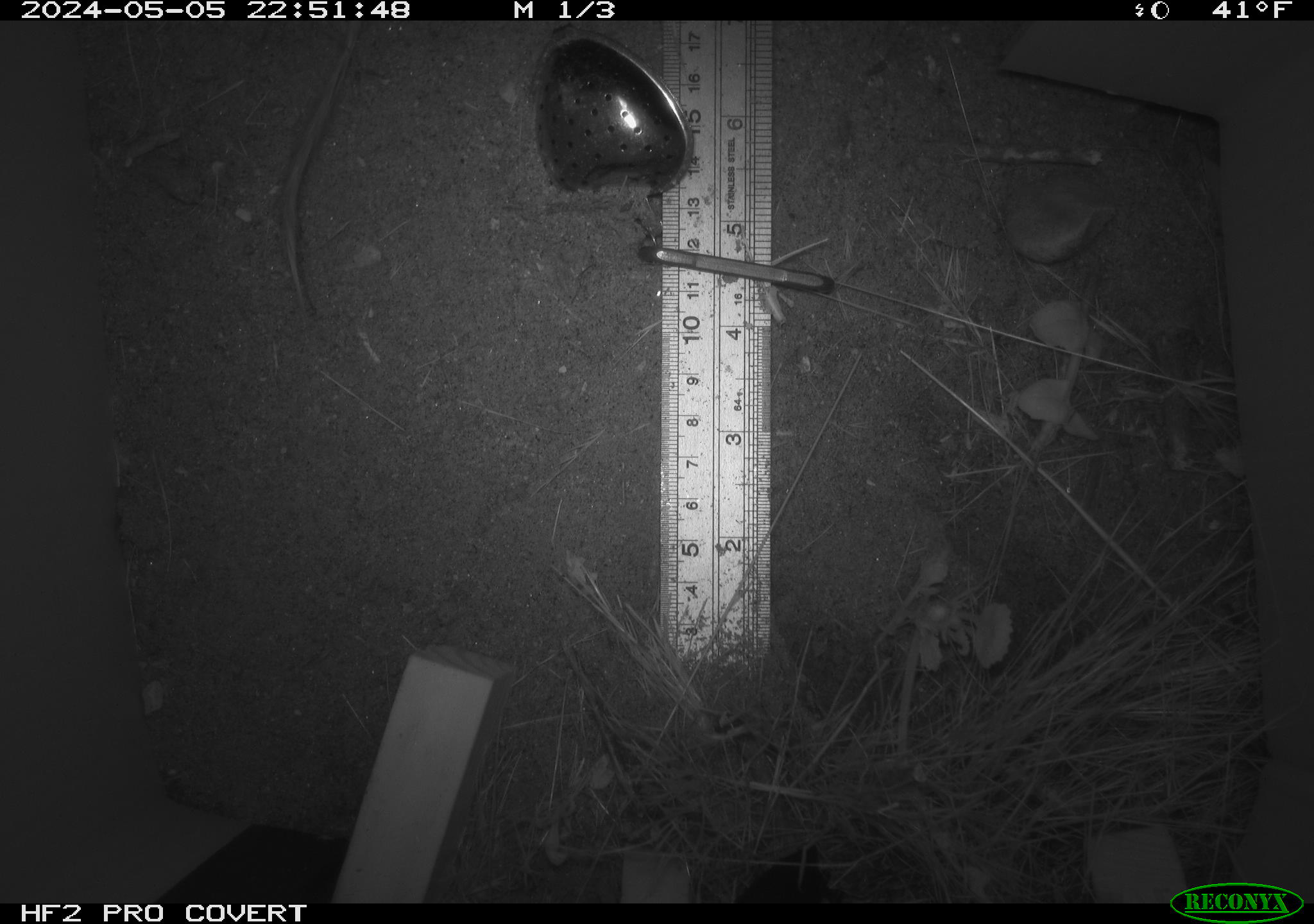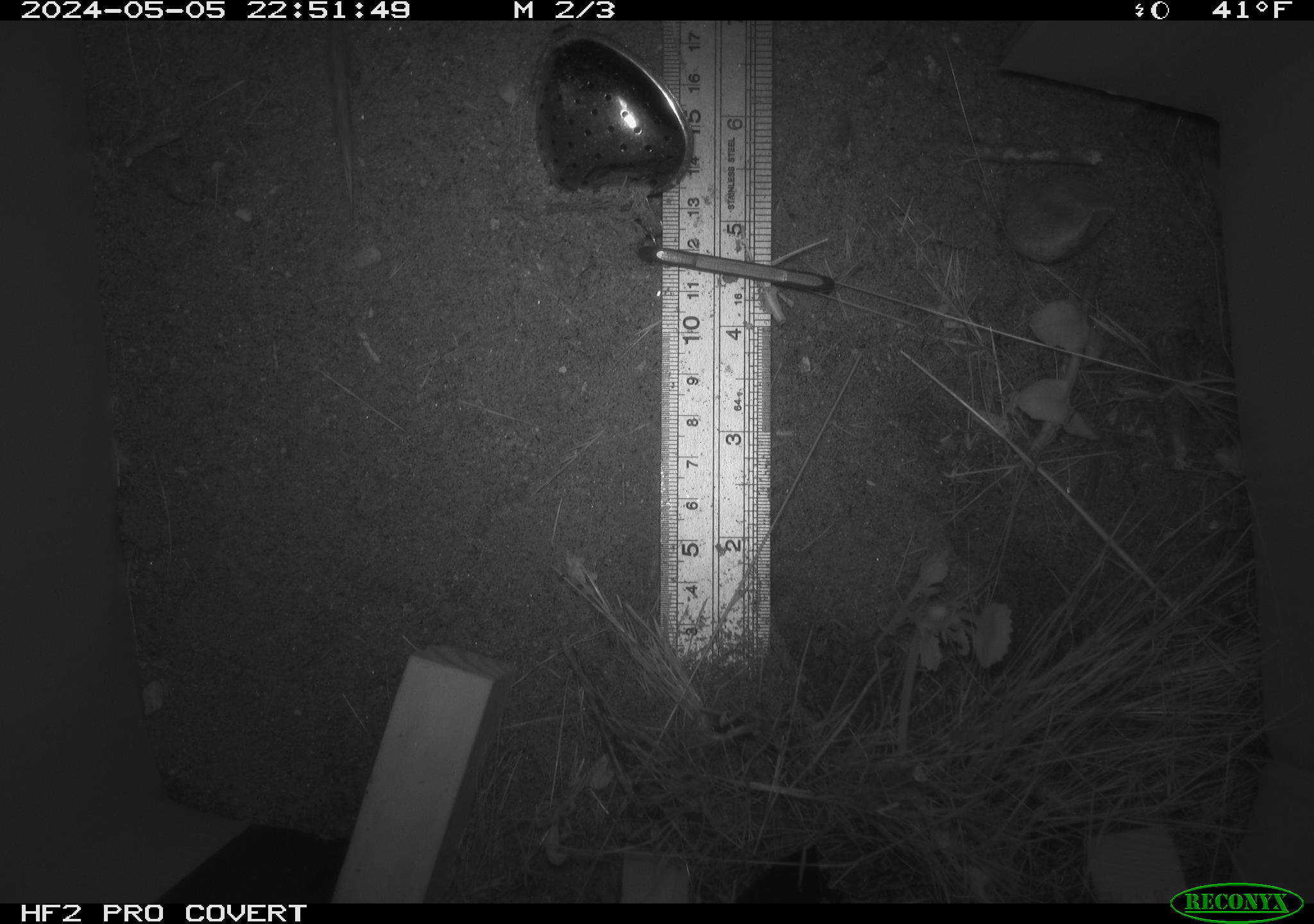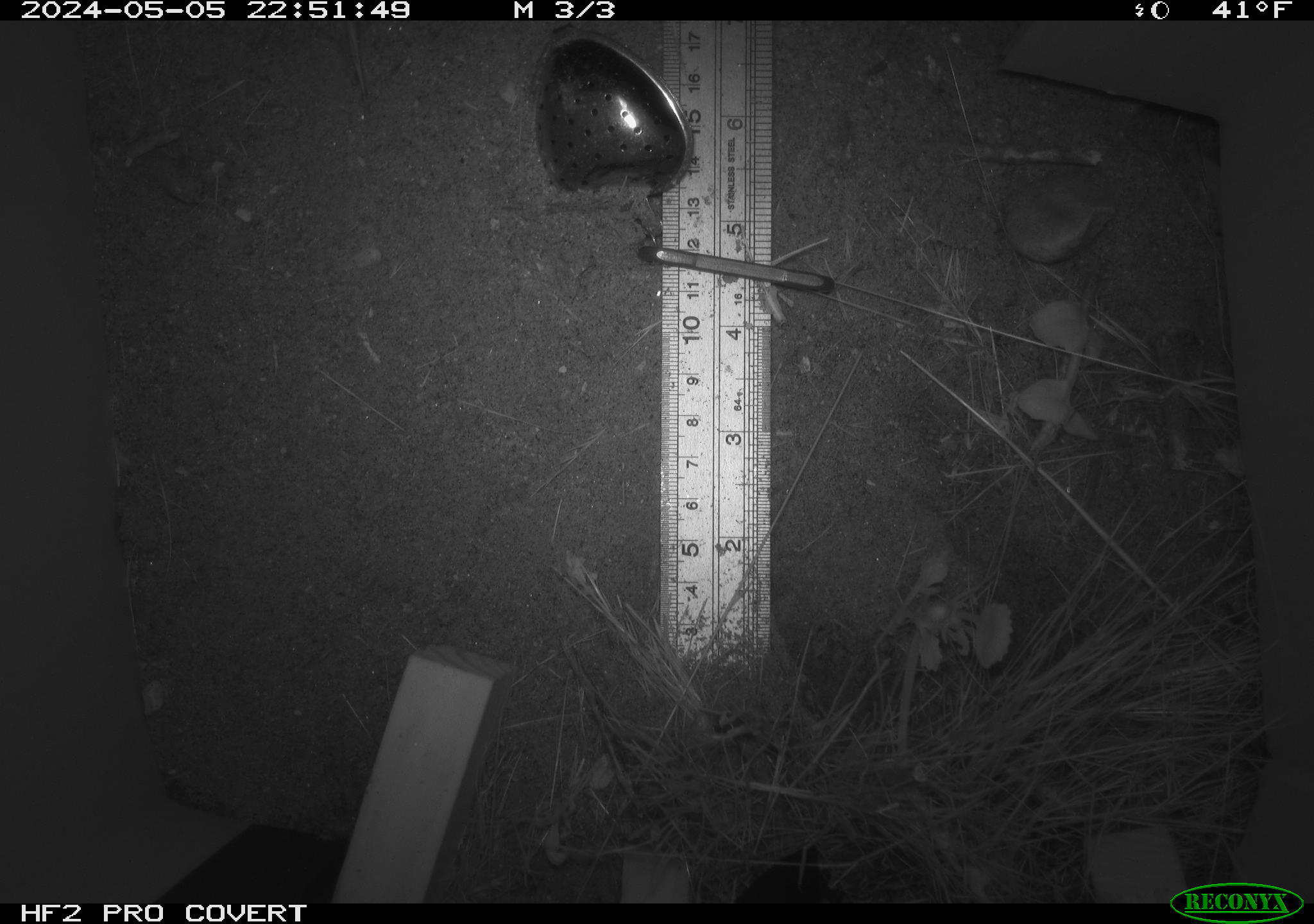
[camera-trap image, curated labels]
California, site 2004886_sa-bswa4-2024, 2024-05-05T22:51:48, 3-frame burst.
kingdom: Animalia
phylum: Chordata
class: Mammalia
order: Rodentia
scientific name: Rodentia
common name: rodent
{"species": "rodent (Rodentia)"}